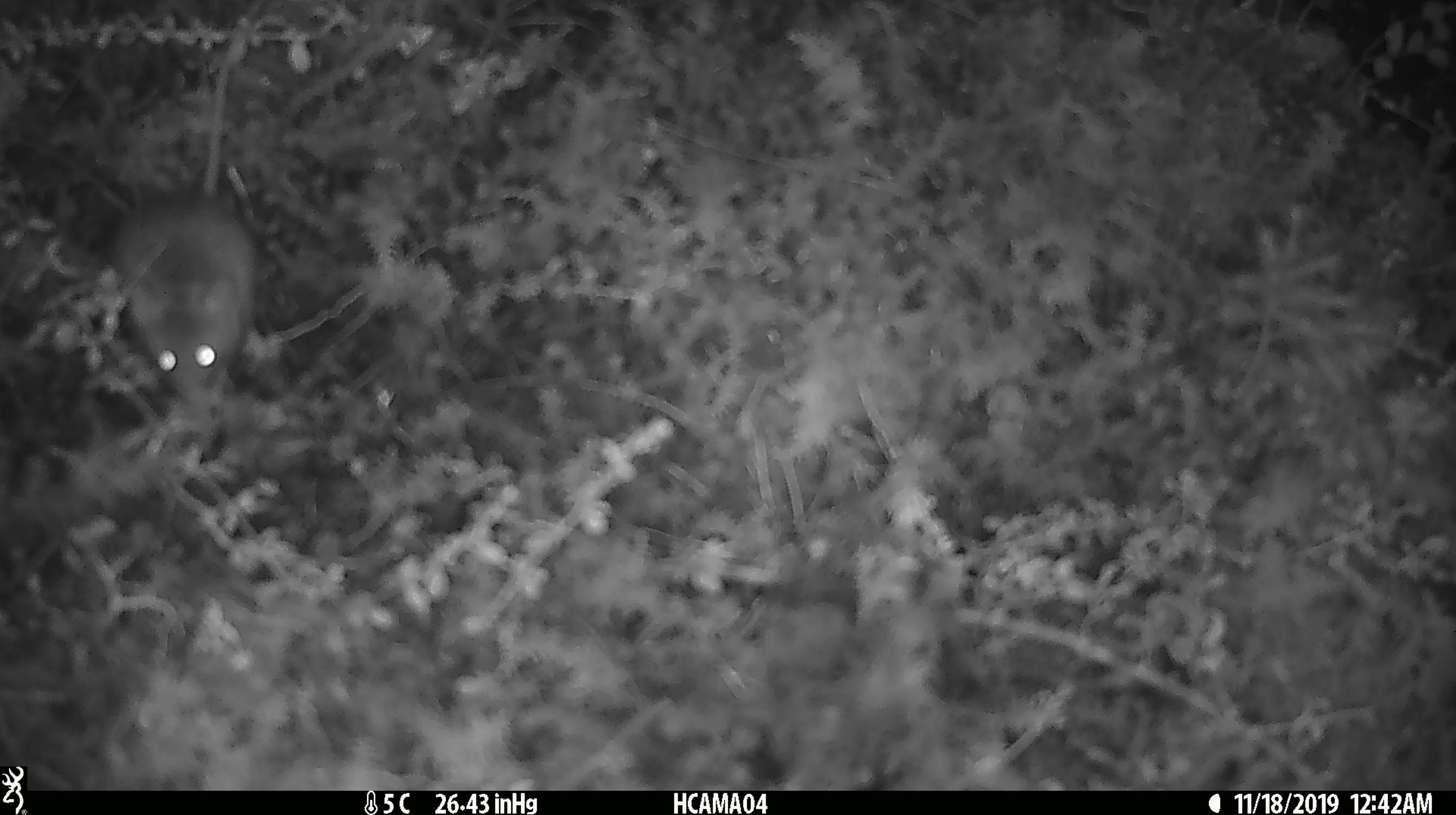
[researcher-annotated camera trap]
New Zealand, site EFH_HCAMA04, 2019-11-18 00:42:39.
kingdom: Animalia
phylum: Chordata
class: Mammalia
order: Rodentia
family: Muridae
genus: Mus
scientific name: Mus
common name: mouse